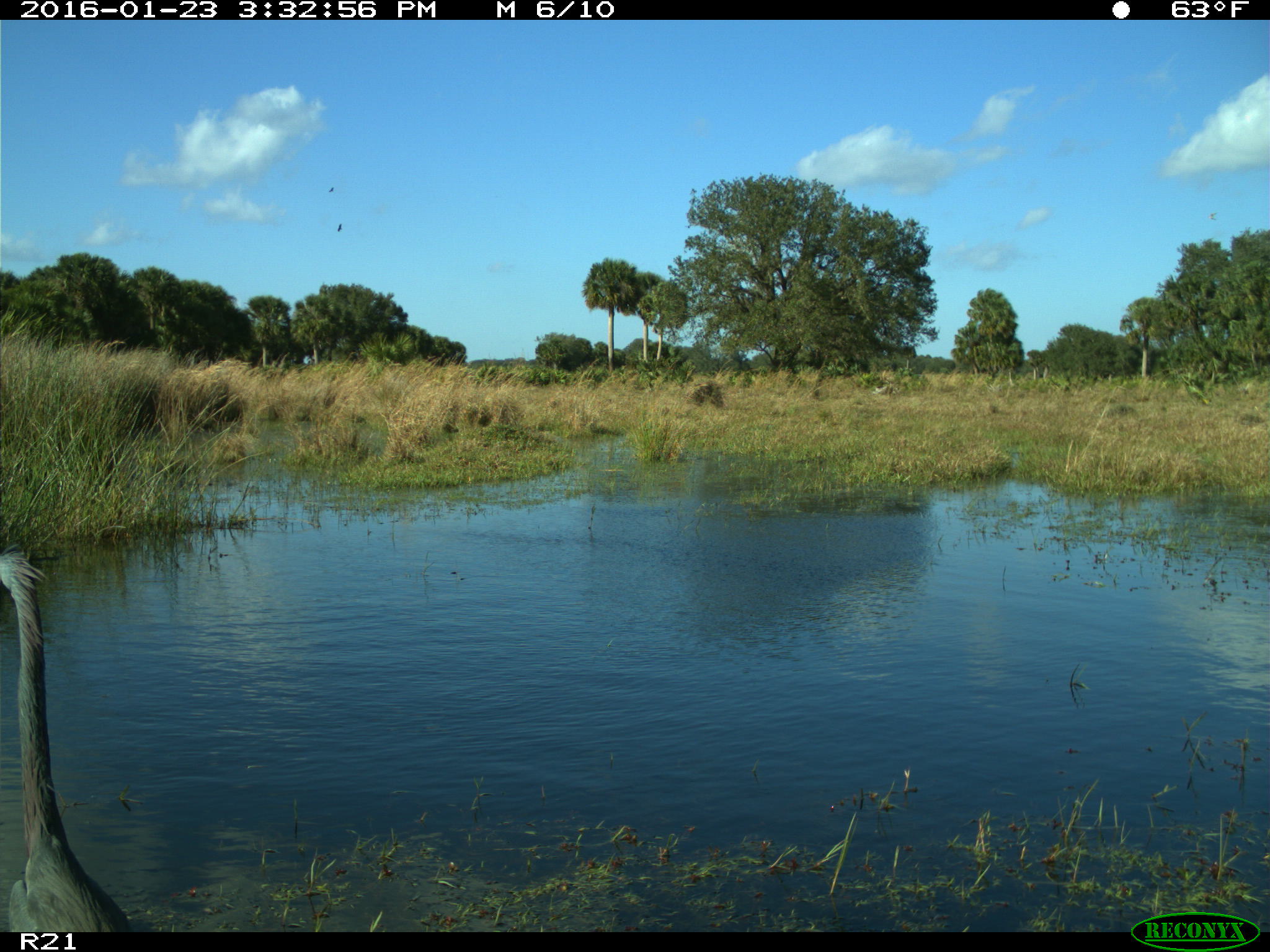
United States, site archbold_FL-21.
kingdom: Animalia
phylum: Chordata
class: Aves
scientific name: Aves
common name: birds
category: unidentified bird